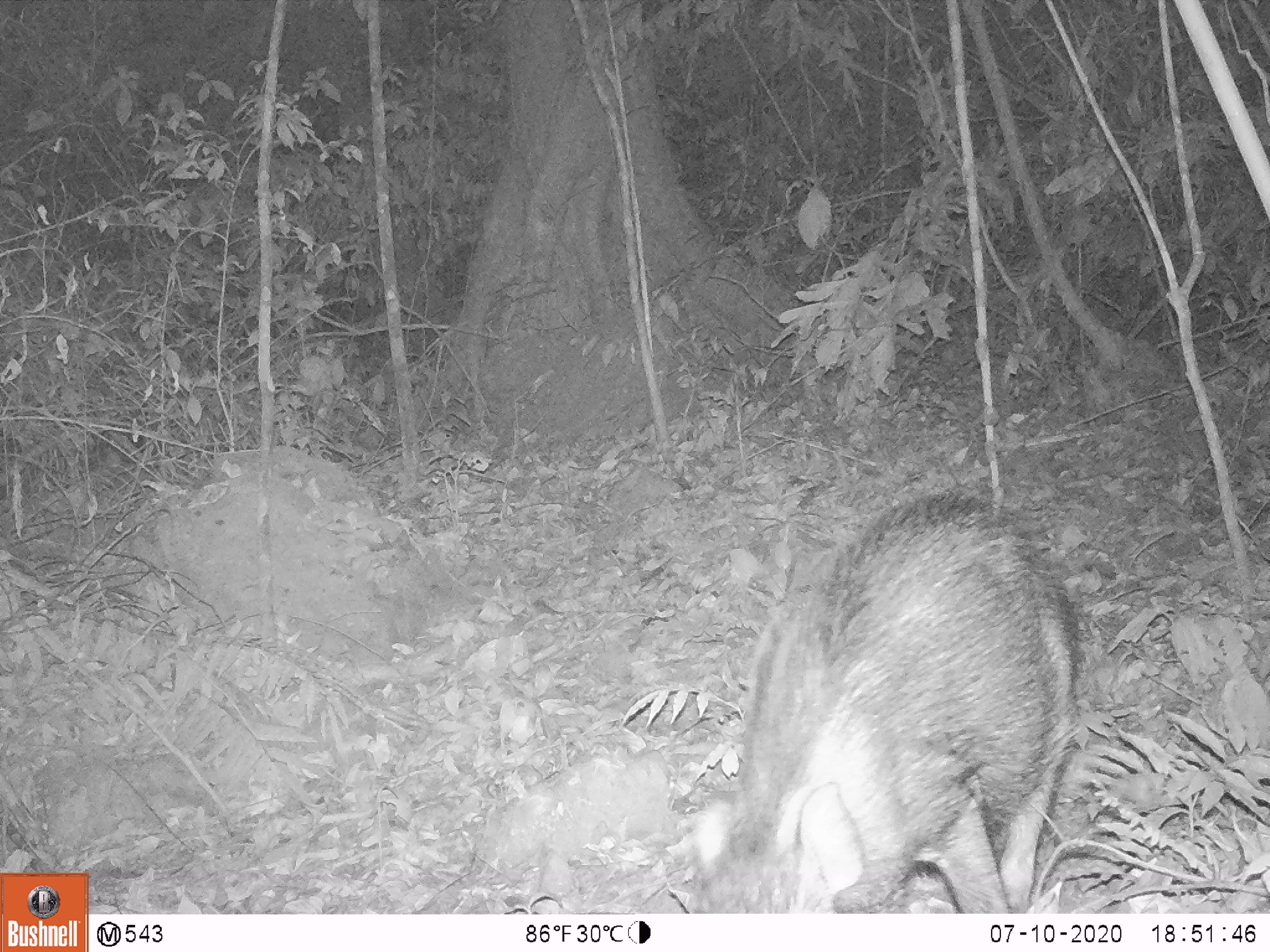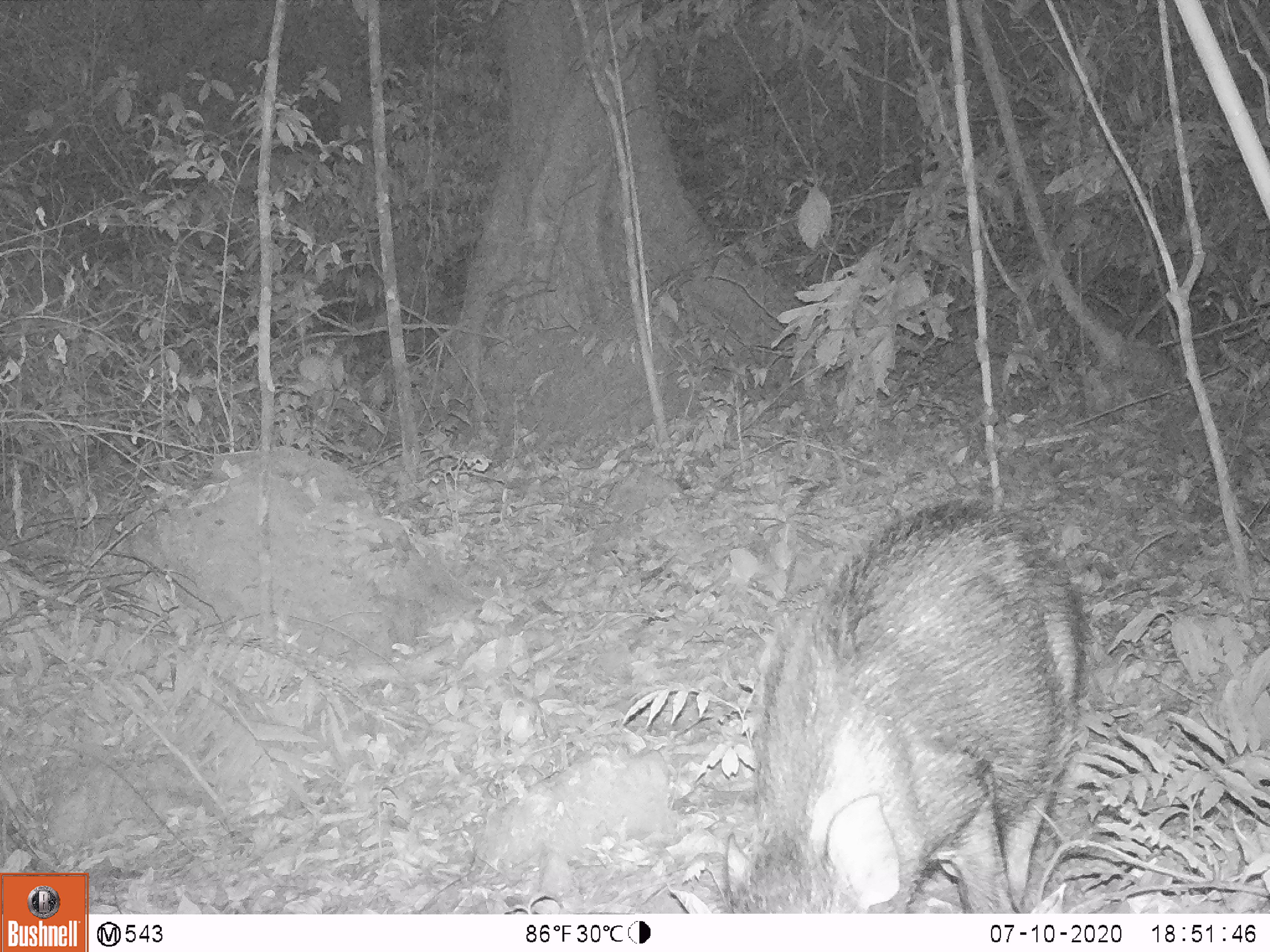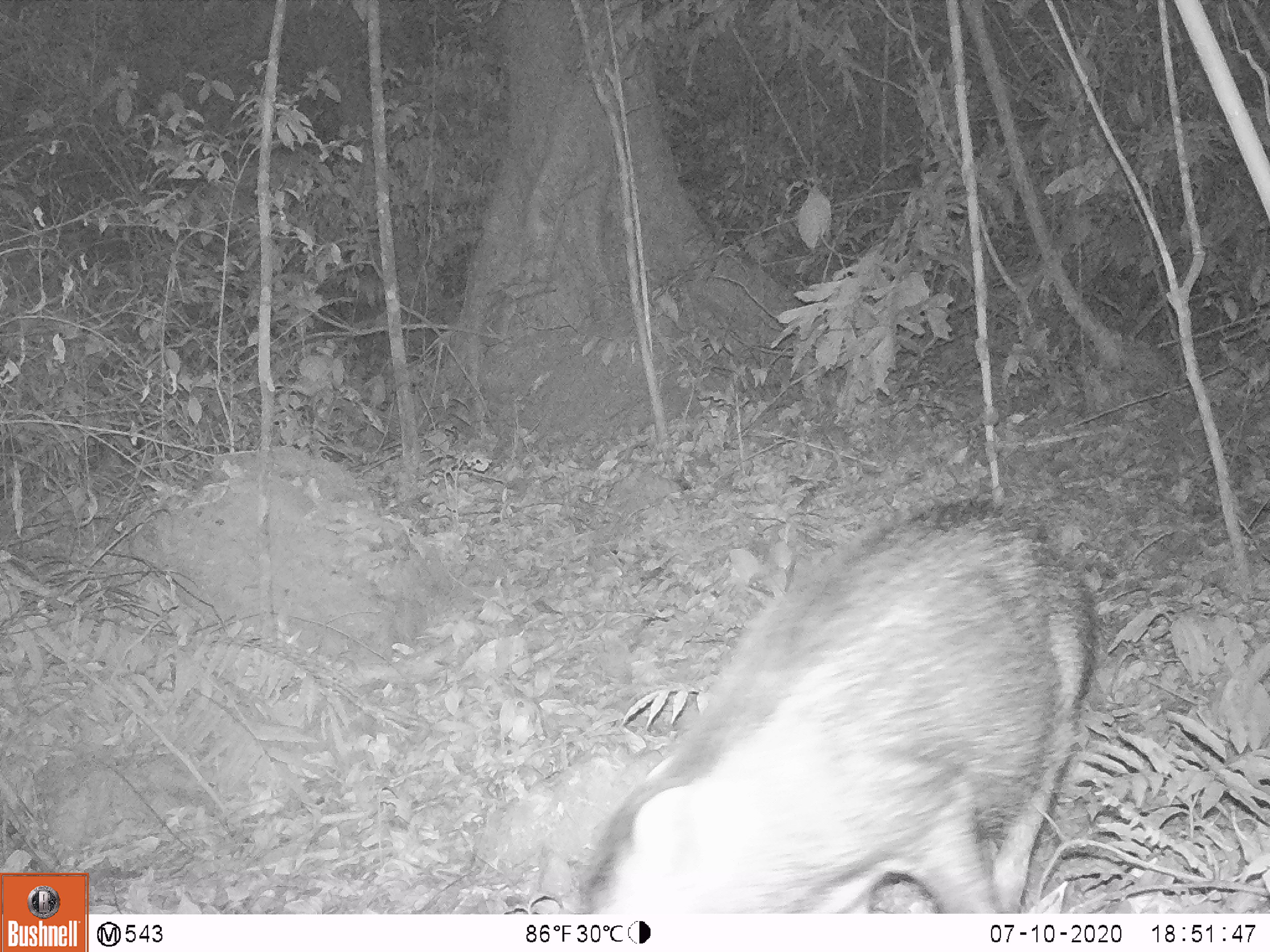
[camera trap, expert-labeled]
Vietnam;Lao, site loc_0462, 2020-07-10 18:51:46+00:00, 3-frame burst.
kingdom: Animalia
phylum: Chordata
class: Mammalia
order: Artiodactyla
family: Suidae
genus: Sus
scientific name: Sus scrofa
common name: eurasian wild pig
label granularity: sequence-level